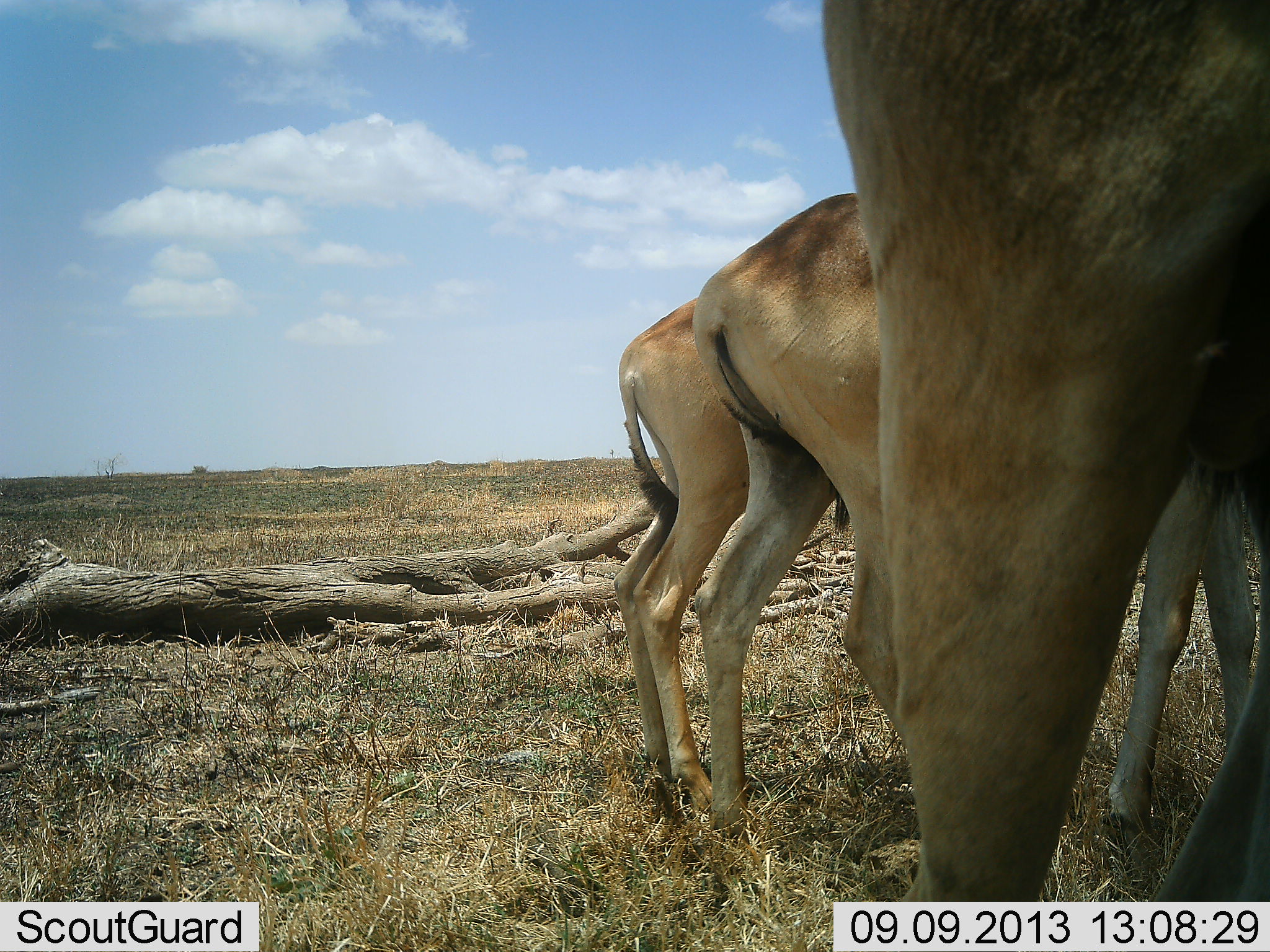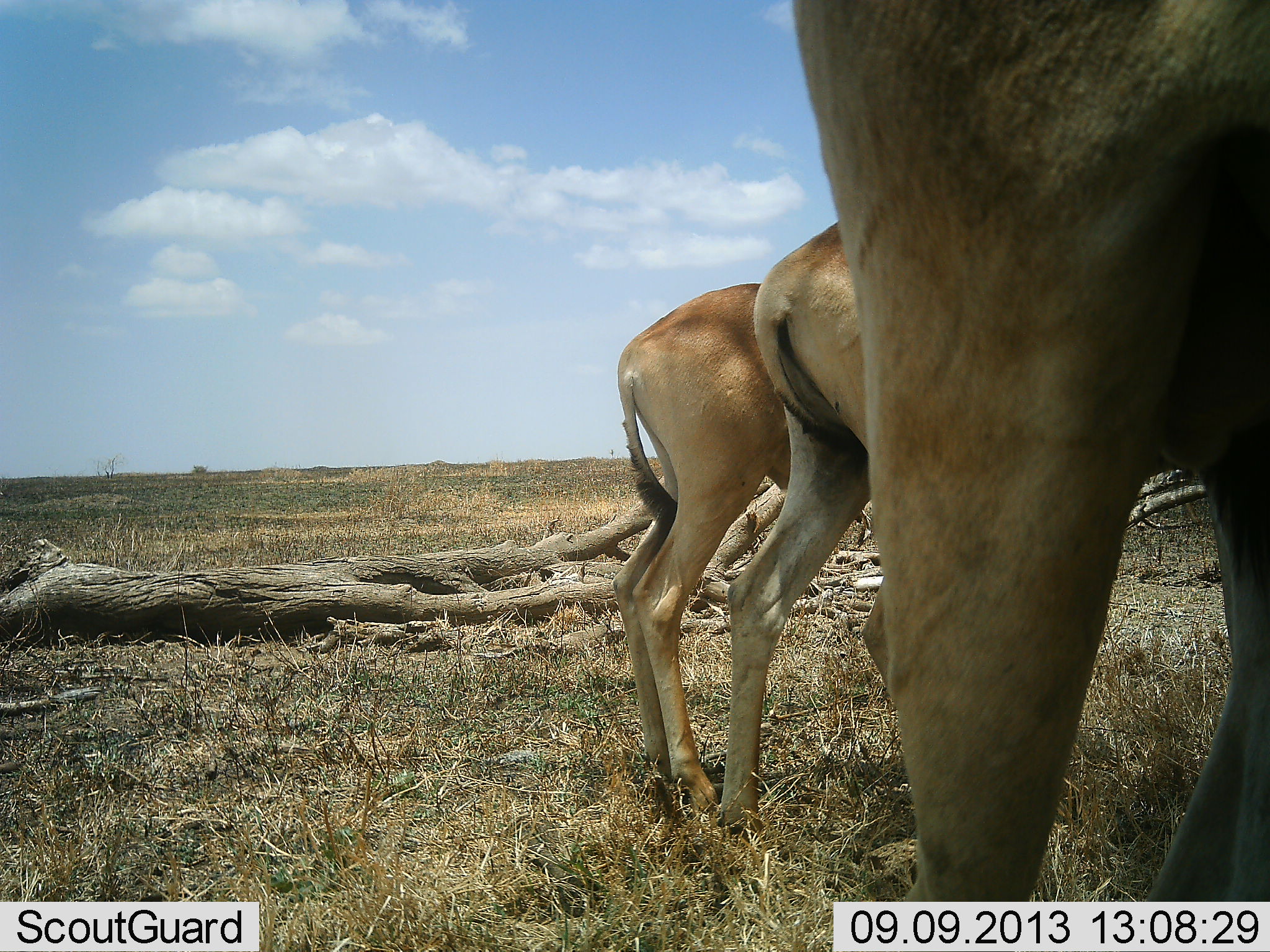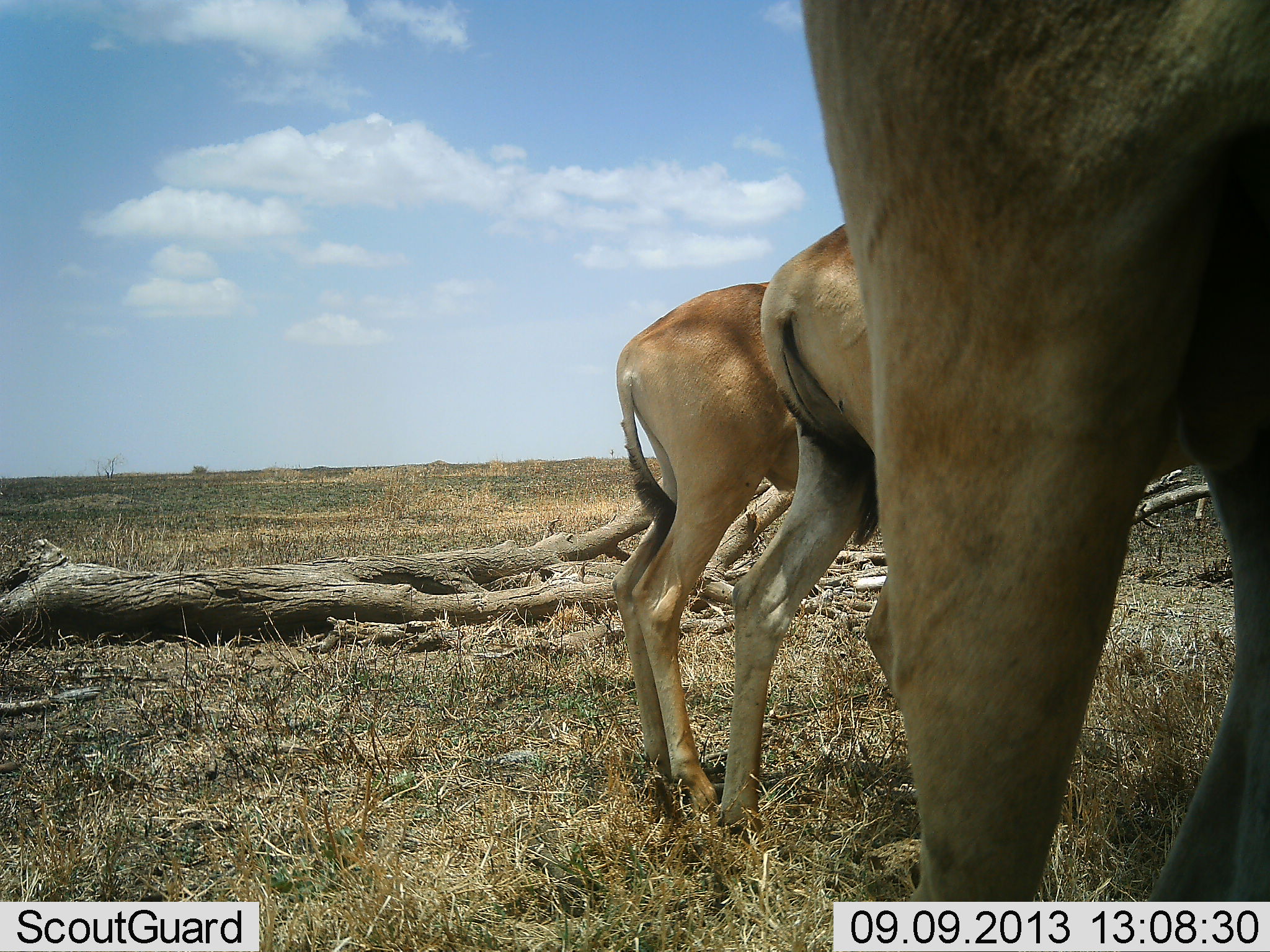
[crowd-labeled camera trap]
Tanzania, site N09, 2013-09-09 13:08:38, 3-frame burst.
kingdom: Animalia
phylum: Chordata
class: Mammalia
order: Artiodactyla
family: Bovidae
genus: Alcelaphus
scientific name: Alcelaphus buselaphus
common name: hartebeest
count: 3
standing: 100%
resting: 0%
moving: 0%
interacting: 0%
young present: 10%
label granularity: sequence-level